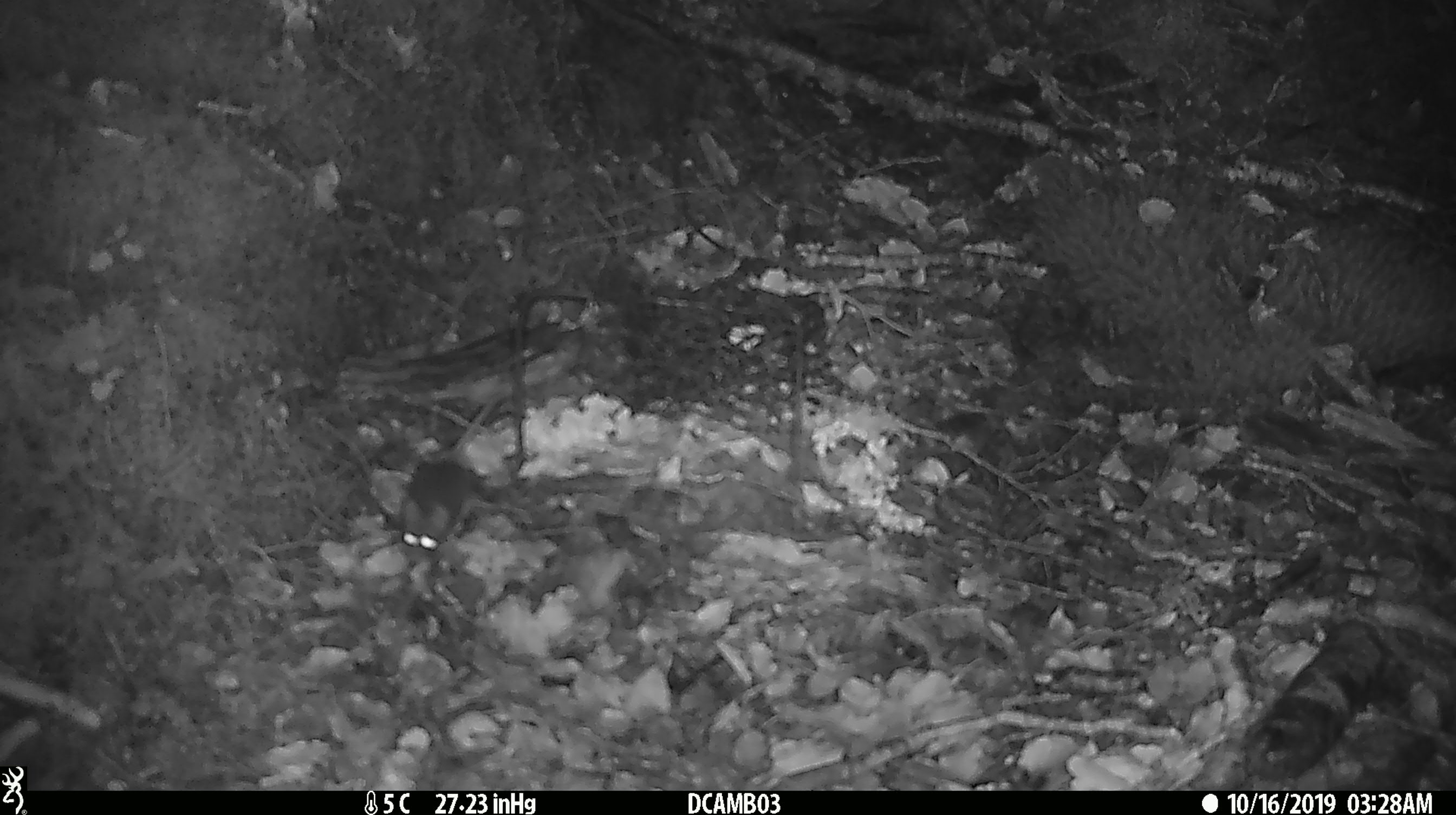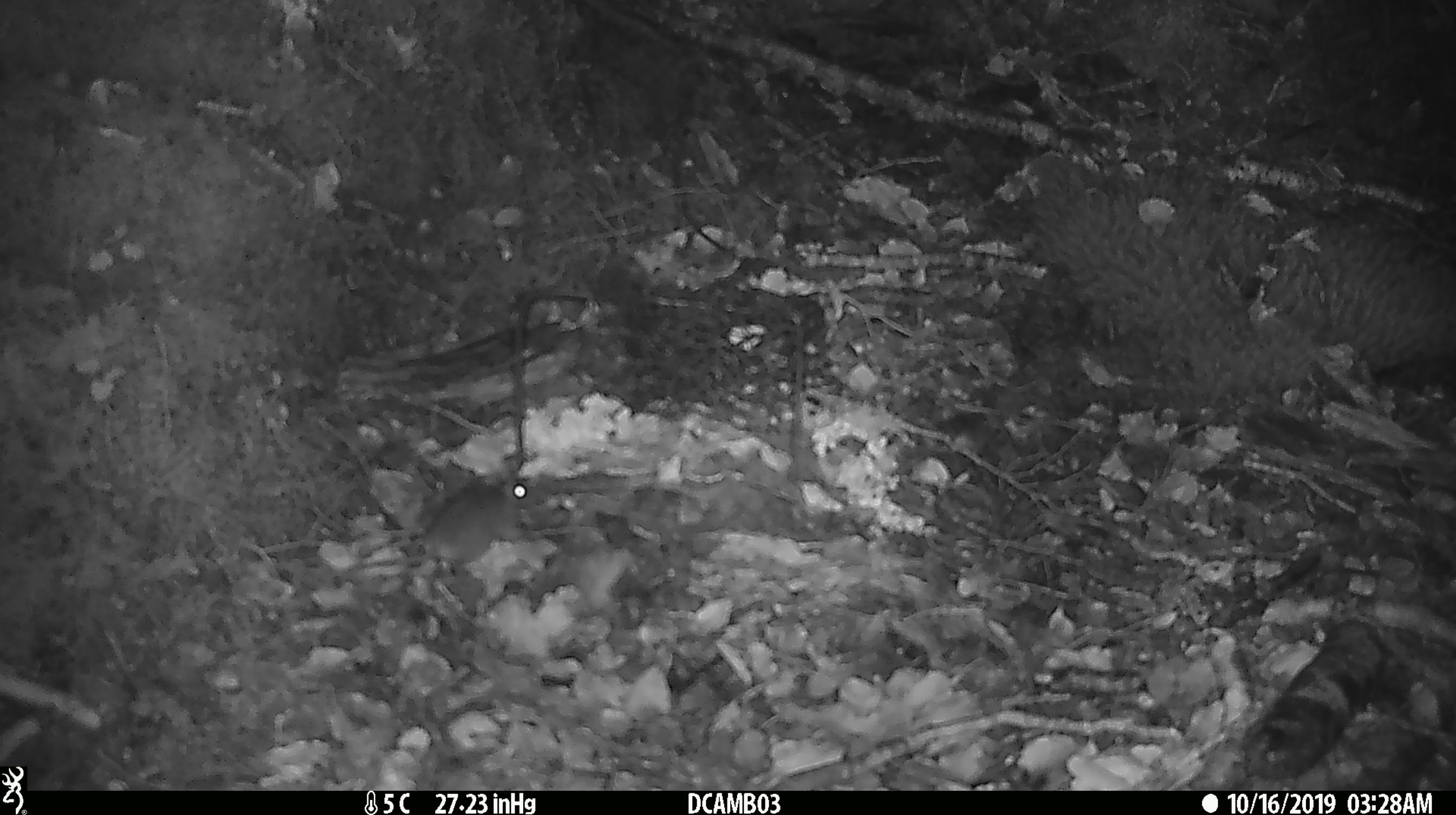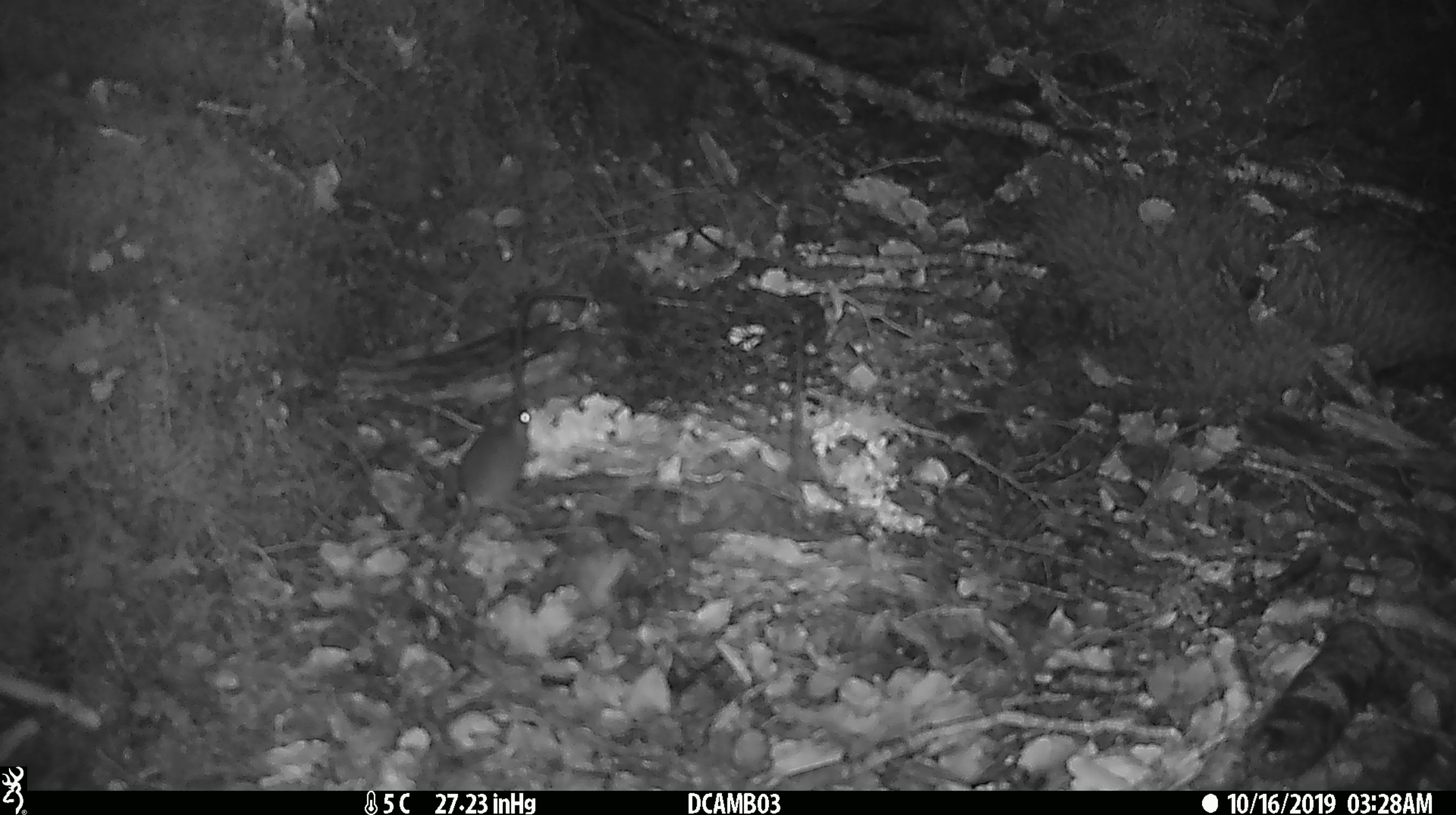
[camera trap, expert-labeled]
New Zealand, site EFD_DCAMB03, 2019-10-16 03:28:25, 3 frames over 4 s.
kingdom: Animalia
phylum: Chordata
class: Mammalia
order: Rodentia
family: Muridae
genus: Mus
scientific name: Mus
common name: mouse